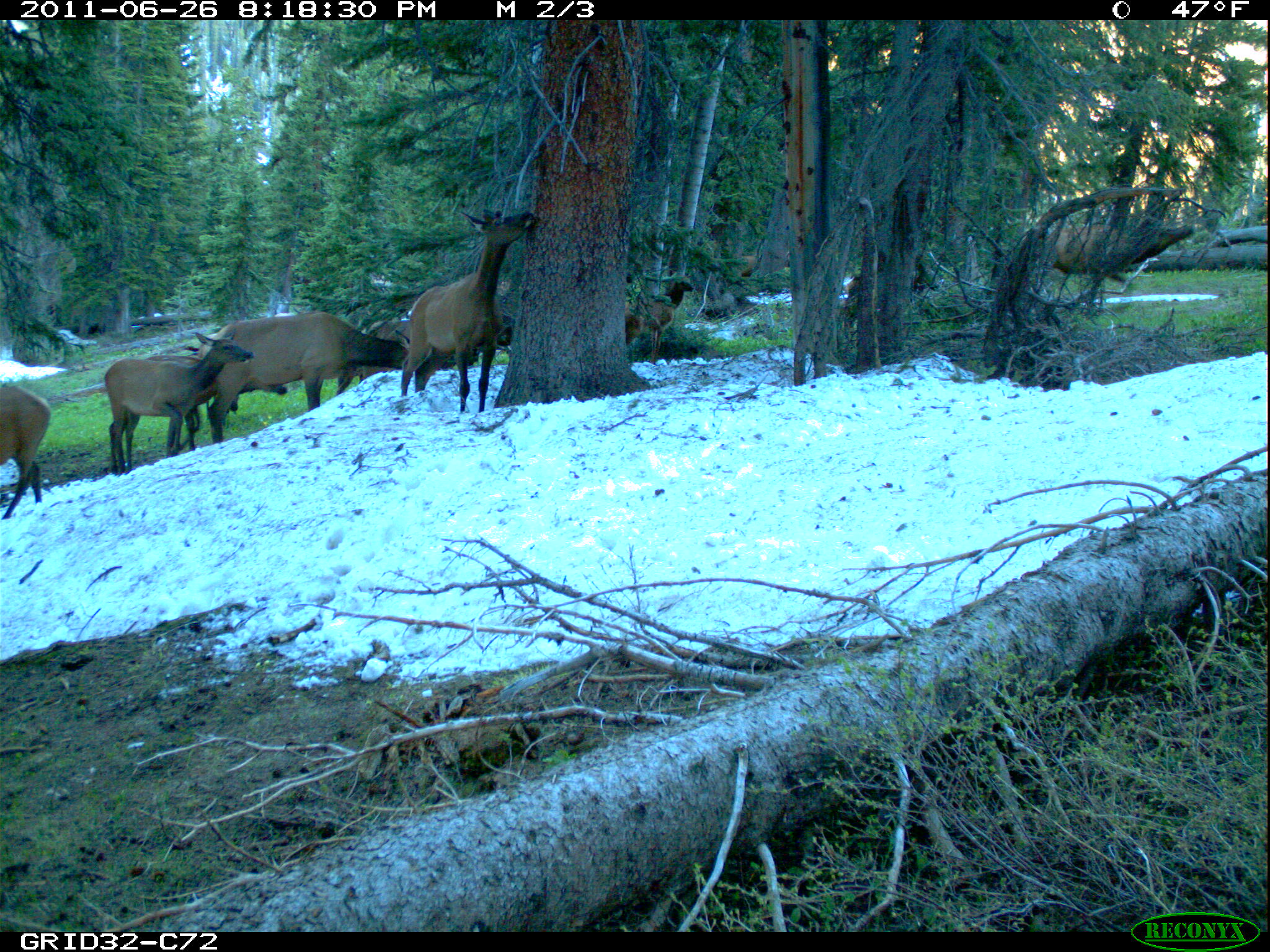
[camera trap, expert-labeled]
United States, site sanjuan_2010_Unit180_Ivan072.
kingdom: Animalia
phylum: Chordata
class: Mammalia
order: Artiodactyla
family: Cervidae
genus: Cervus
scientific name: Cervus elaphus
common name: red deer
Cervus elaphus (red deer).